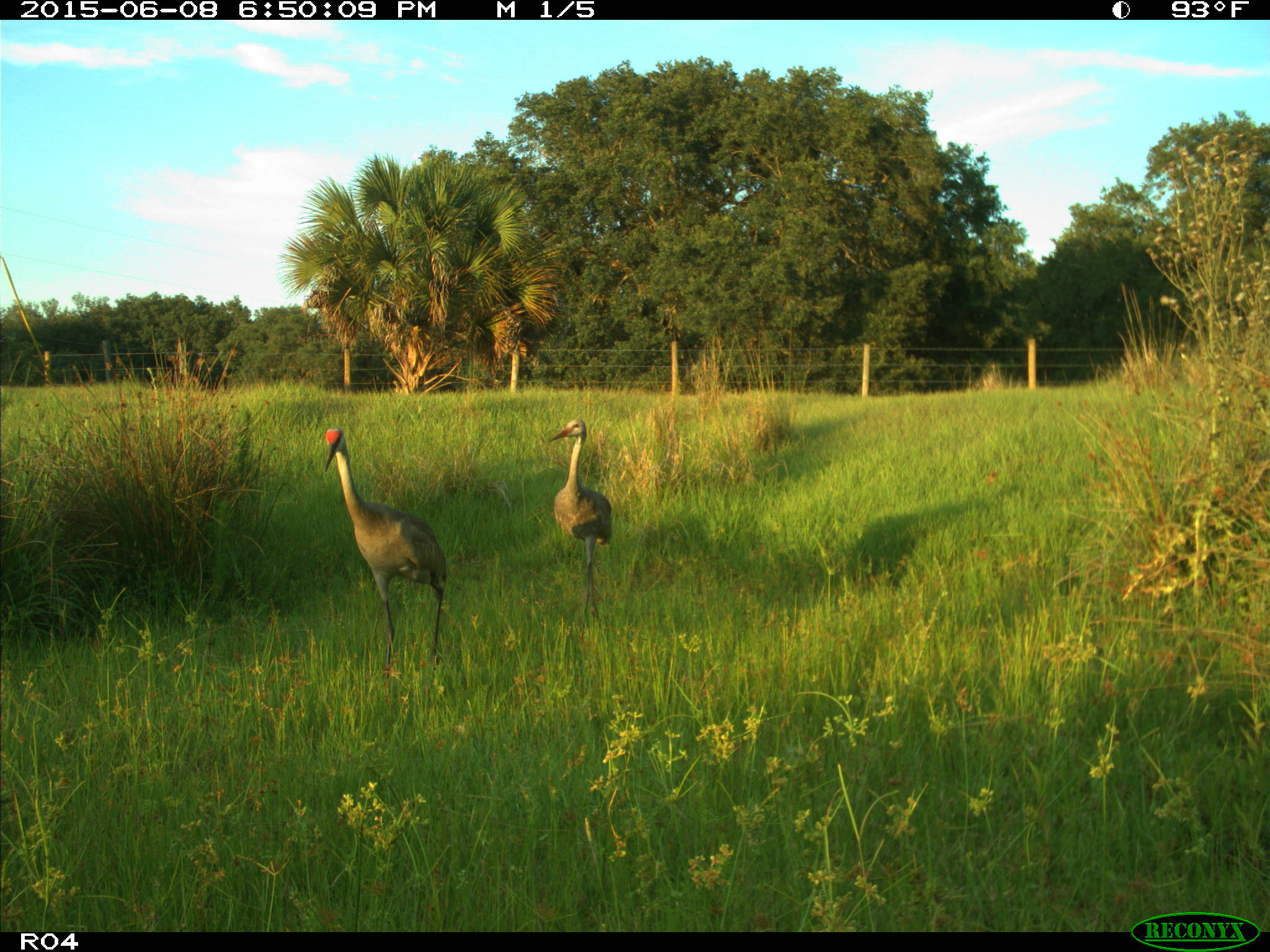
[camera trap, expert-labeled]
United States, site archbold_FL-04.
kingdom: Animalia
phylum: Chordata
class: Aves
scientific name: Aves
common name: birds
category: unidentified bird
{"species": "unidentified bird (birds) (Aves)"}